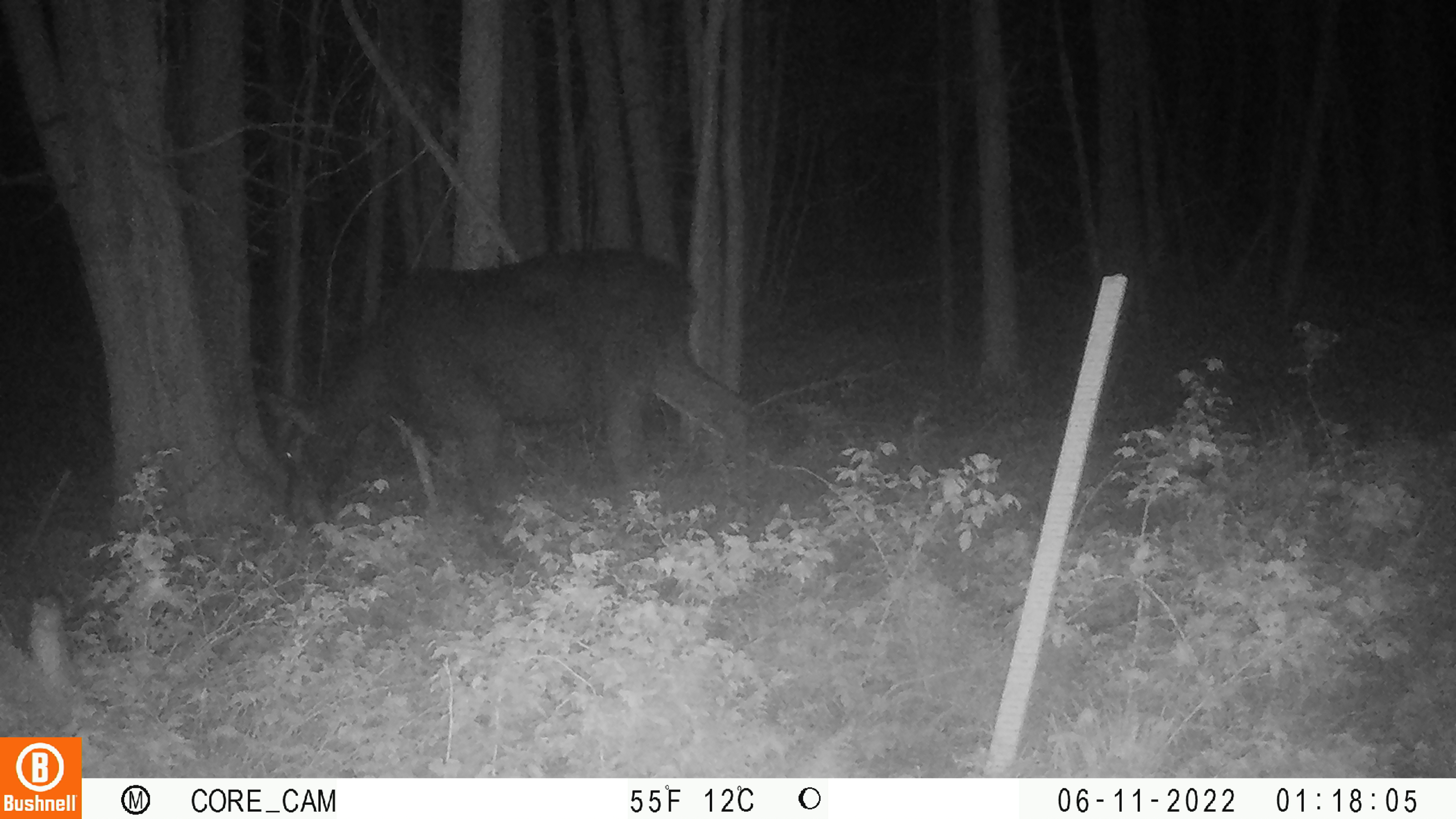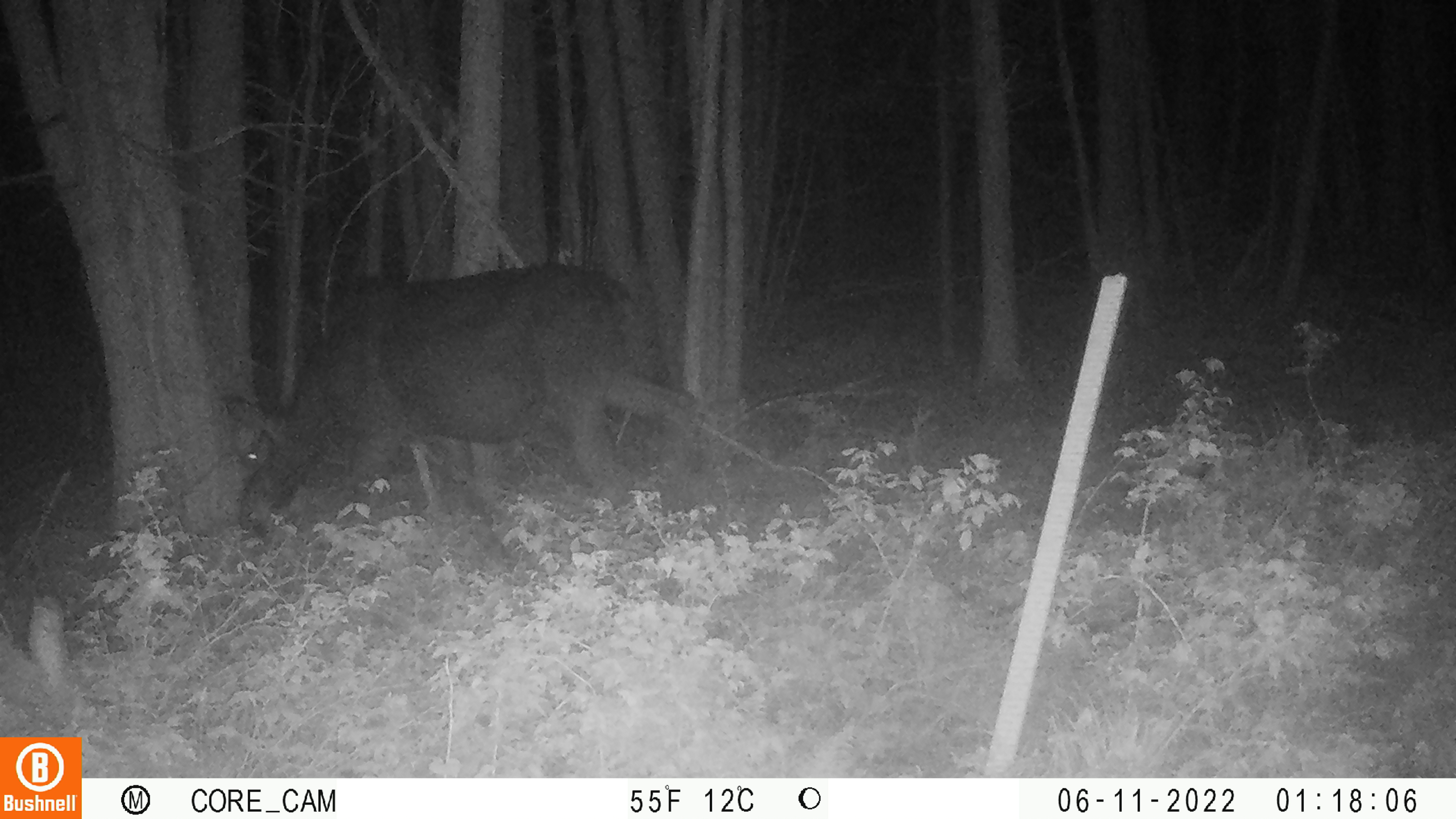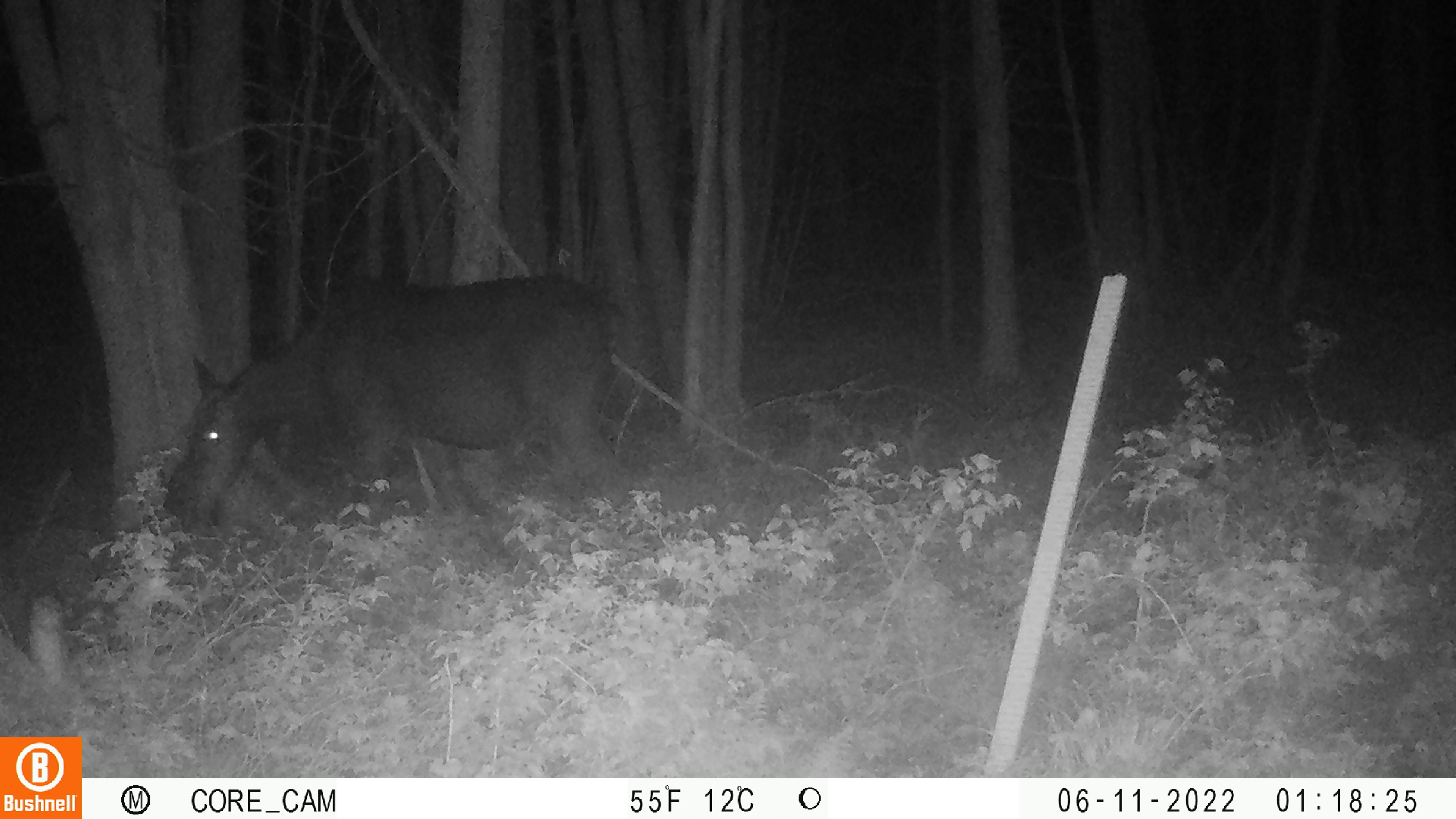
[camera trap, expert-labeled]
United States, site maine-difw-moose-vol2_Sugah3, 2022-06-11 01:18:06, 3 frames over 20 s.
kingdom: Animalia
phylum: Chordata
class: Mammalia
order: Artiodactyla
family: Cervidae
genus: Alces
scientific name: Alces alces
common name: moose